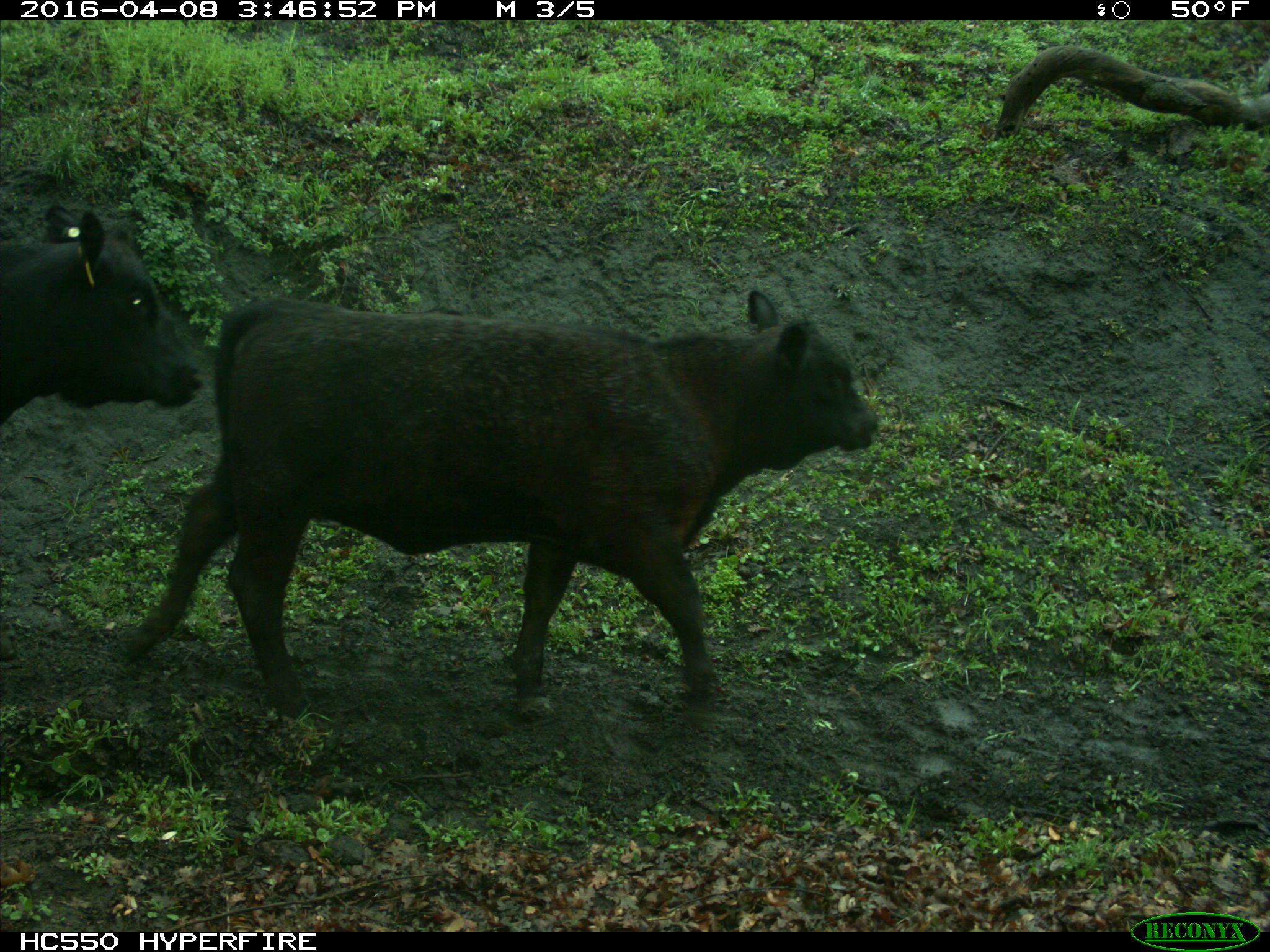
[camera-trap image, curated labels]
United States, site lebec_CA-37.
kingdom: Animalia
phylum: Chordata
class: Mammalia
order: Artiodactyla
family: Bovidae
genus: Bos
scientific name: Bos taurus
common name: domestic cow